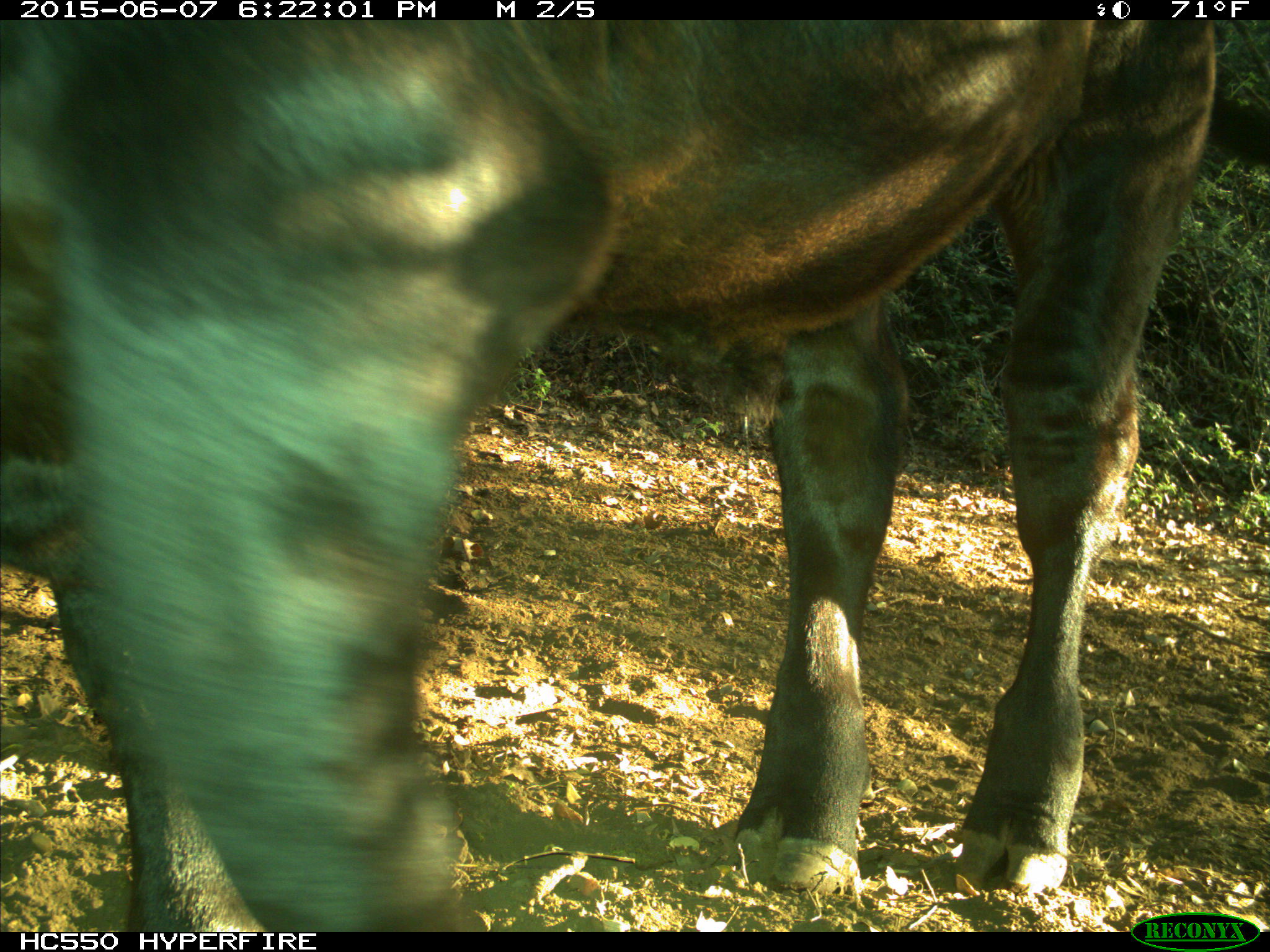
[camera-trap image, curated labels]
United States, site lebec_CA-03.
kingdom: Animalia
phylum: Chordata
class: Mammalia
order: Artiodactyla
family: Bovidae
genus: Bos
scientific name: Bos taurus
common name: domestic cow